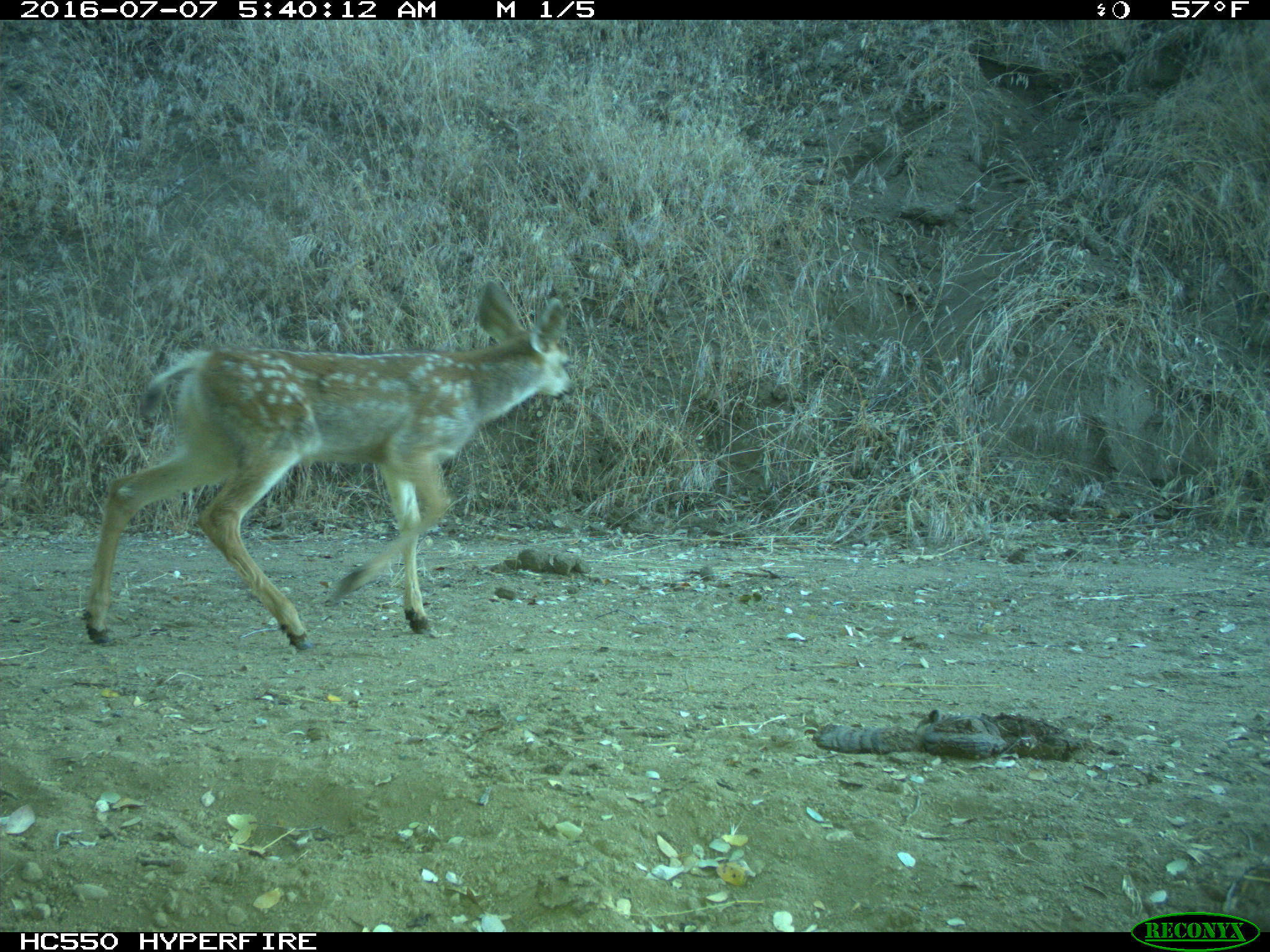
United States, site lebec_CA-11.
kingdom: Animalia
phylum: Chordata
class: Mammalia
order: Artiodactyla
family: Cervidae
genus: Odocoileus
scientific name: Odocoileus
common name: deer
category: unidentified deer